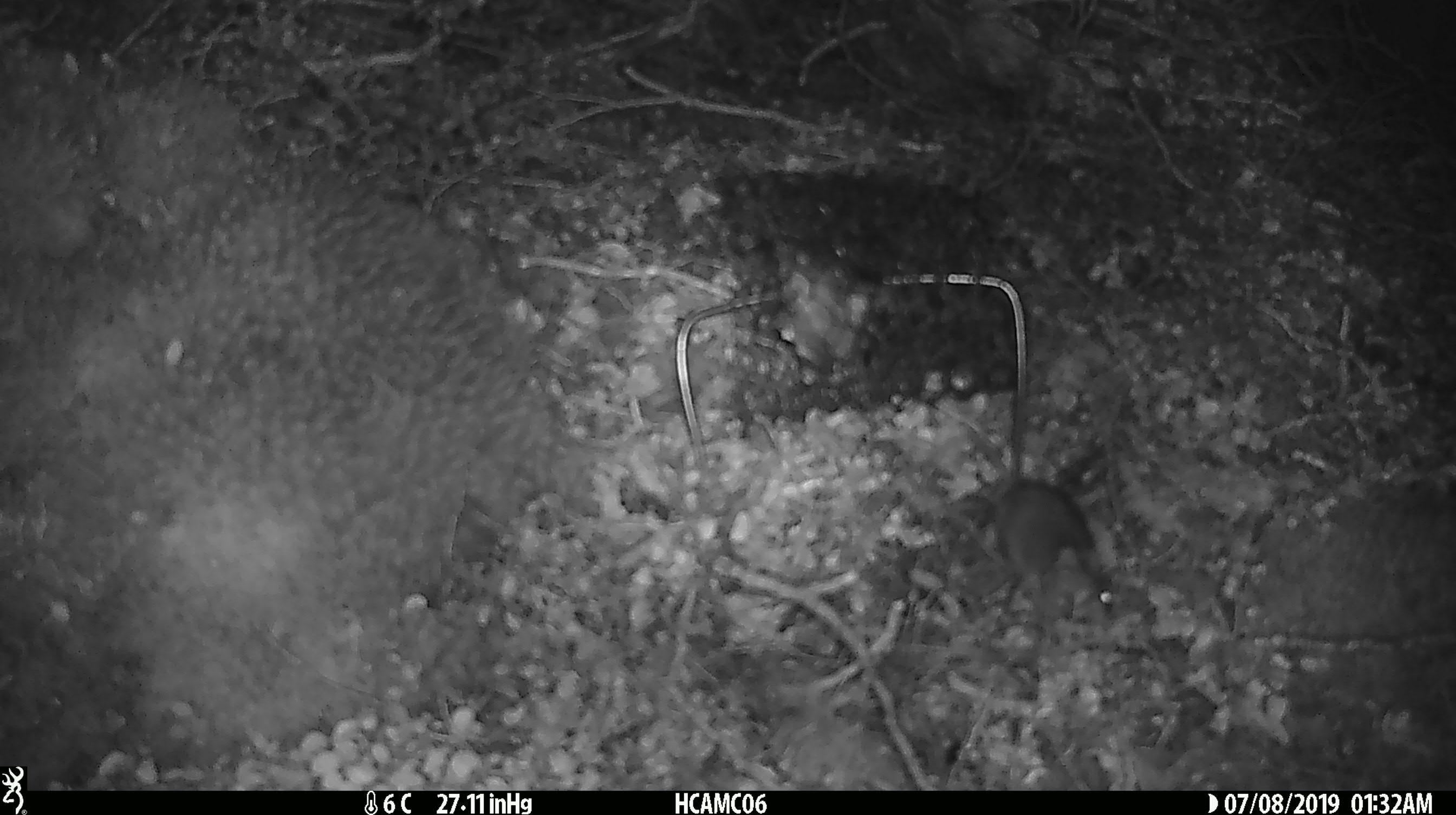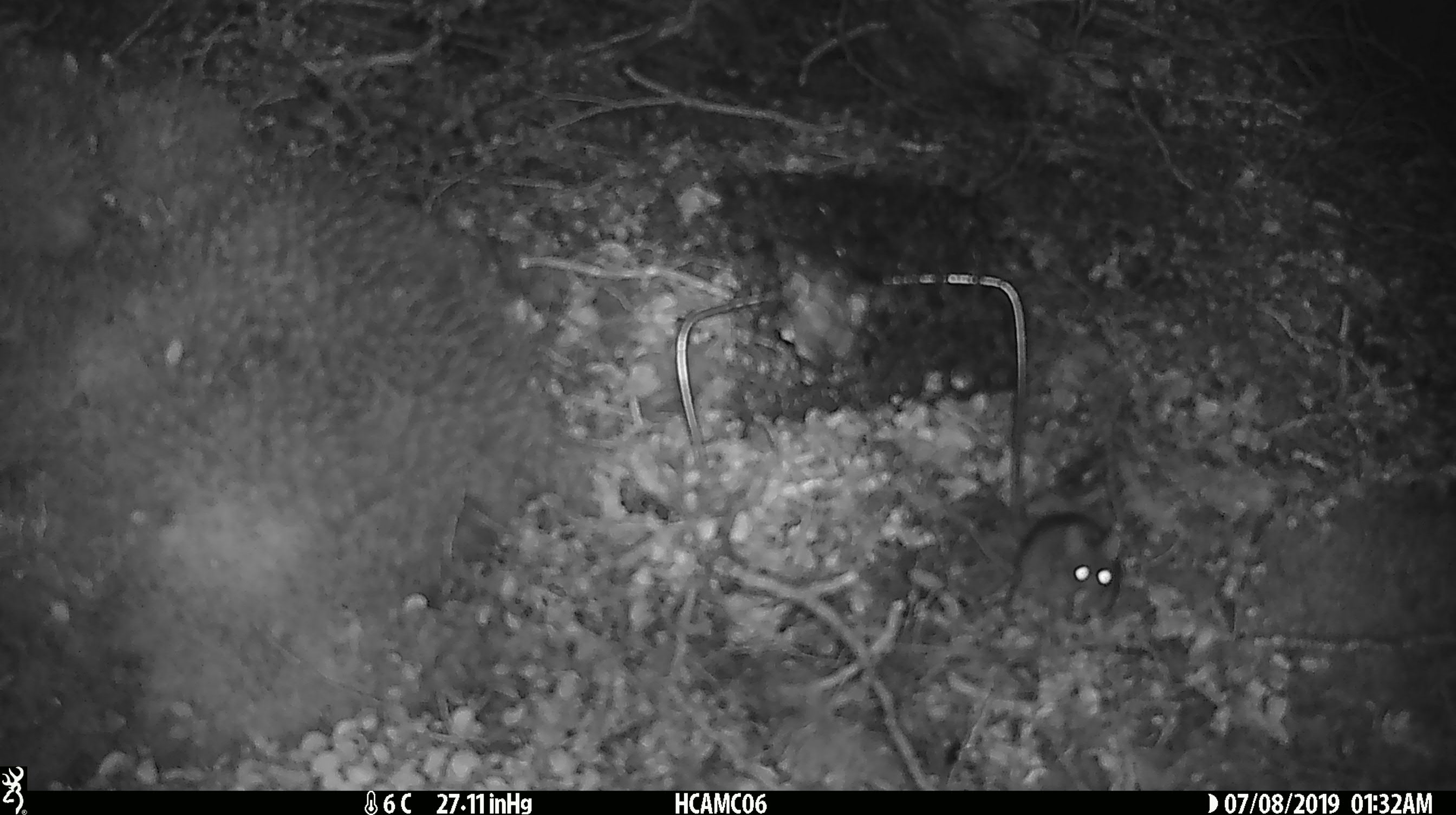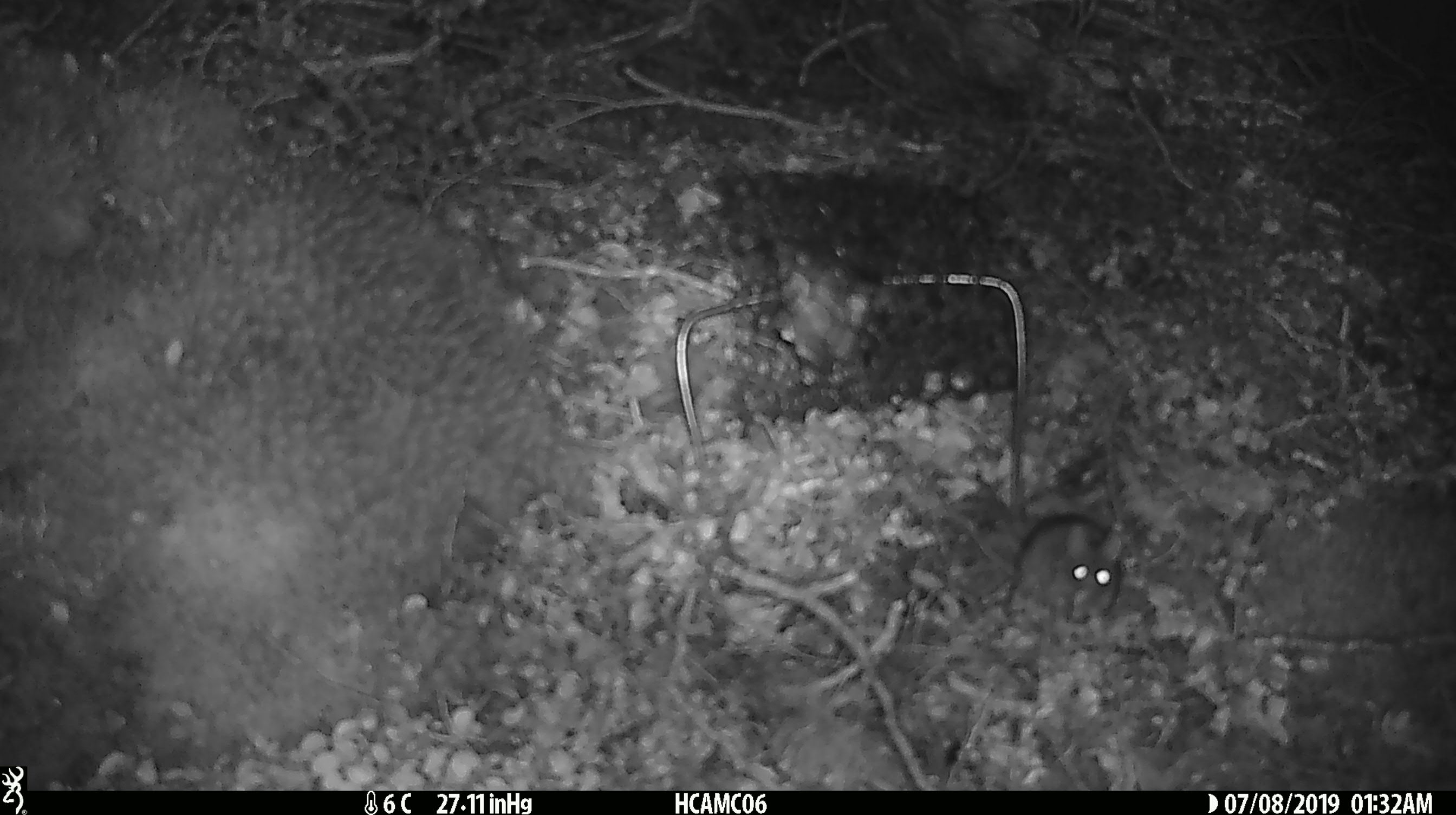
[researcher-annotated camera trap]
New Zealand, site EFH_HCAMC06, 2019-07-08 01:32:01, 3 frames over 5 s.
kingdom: Animalia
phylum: Chordata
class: Mammalia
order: Rodentia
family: Muridae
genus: Mus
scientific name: Mus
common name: mouse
Mouse (Mus).